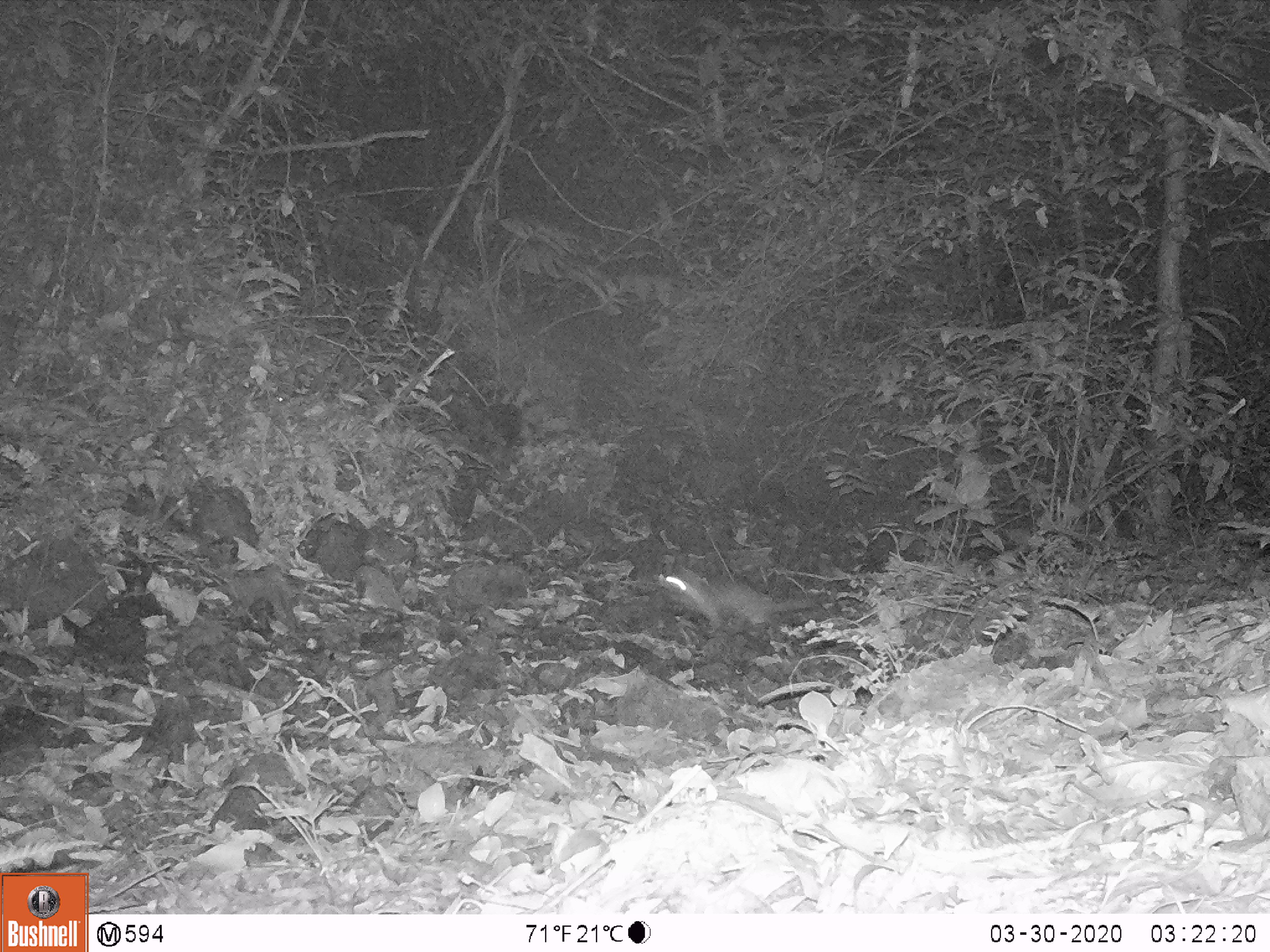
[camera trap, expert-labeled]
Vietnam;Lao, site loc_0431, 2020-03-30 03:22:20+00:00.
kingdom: Animalia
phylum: Chordata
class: Mammalia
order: Carnivora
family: Mustelidae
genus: Melogale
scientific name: Melogale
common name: ferret badger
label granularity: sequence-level